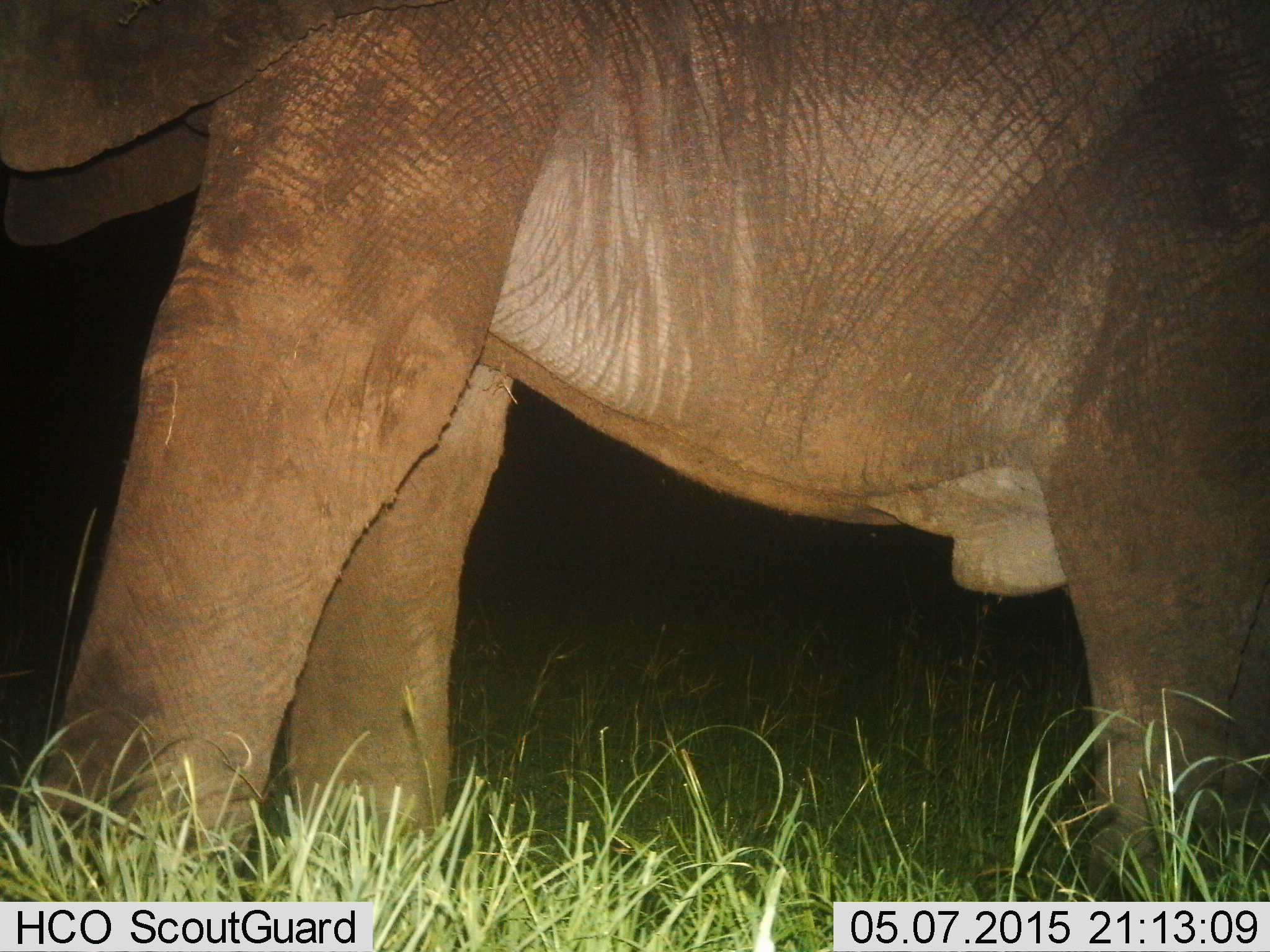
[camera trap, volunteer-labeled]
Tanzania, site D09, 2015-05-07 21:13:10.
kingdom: Animalia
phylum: Chordata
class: Mammalia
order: Proboscidea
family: Elephantidae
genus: Loxodonta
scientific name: Loxodonta africana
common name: african bush elephant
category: elephant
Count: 1.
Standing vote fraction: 100%.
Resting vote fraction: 0%.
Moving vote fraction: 0%.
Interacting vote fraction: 0%.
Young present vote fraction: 0%.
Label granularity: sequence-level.